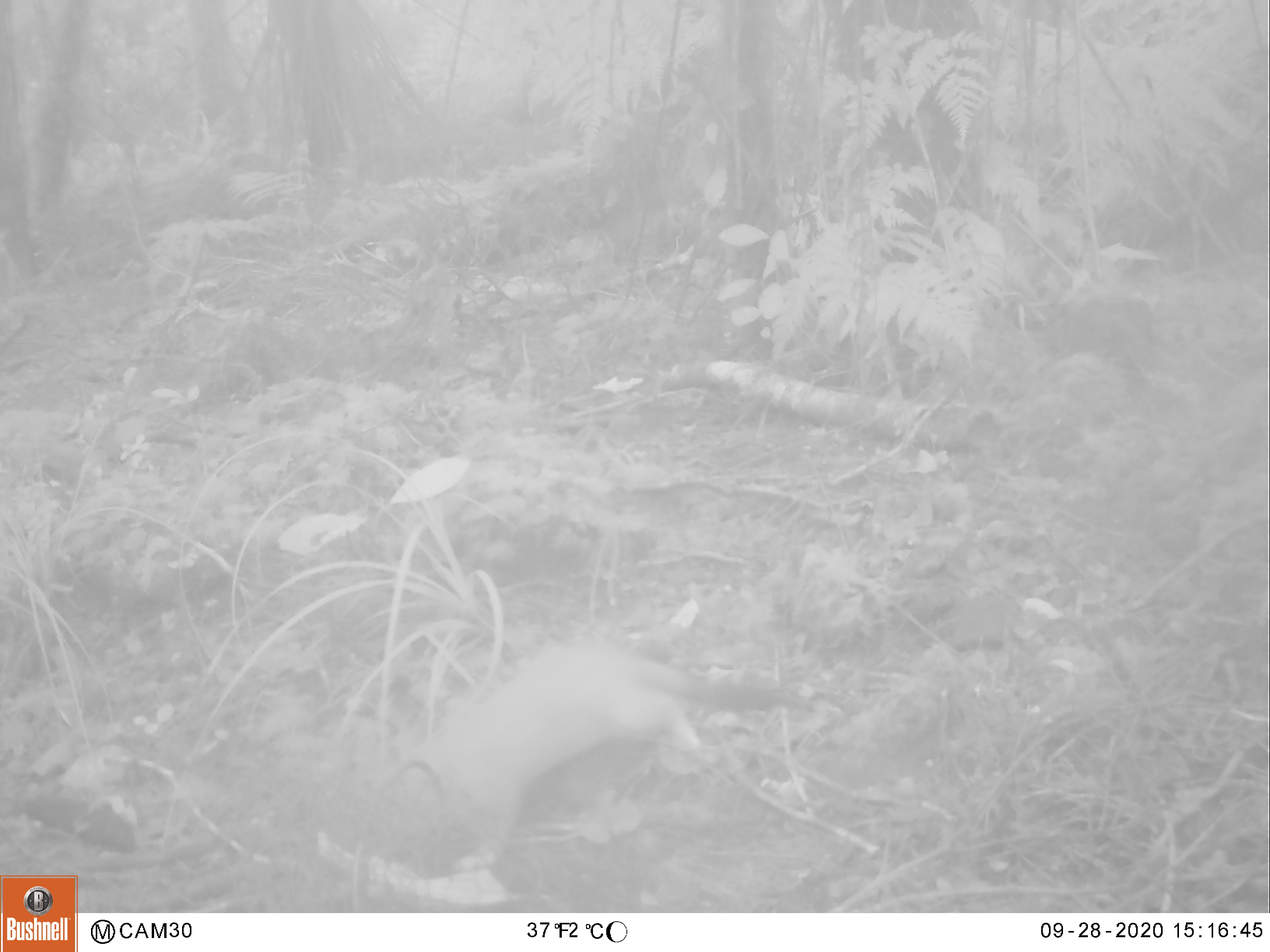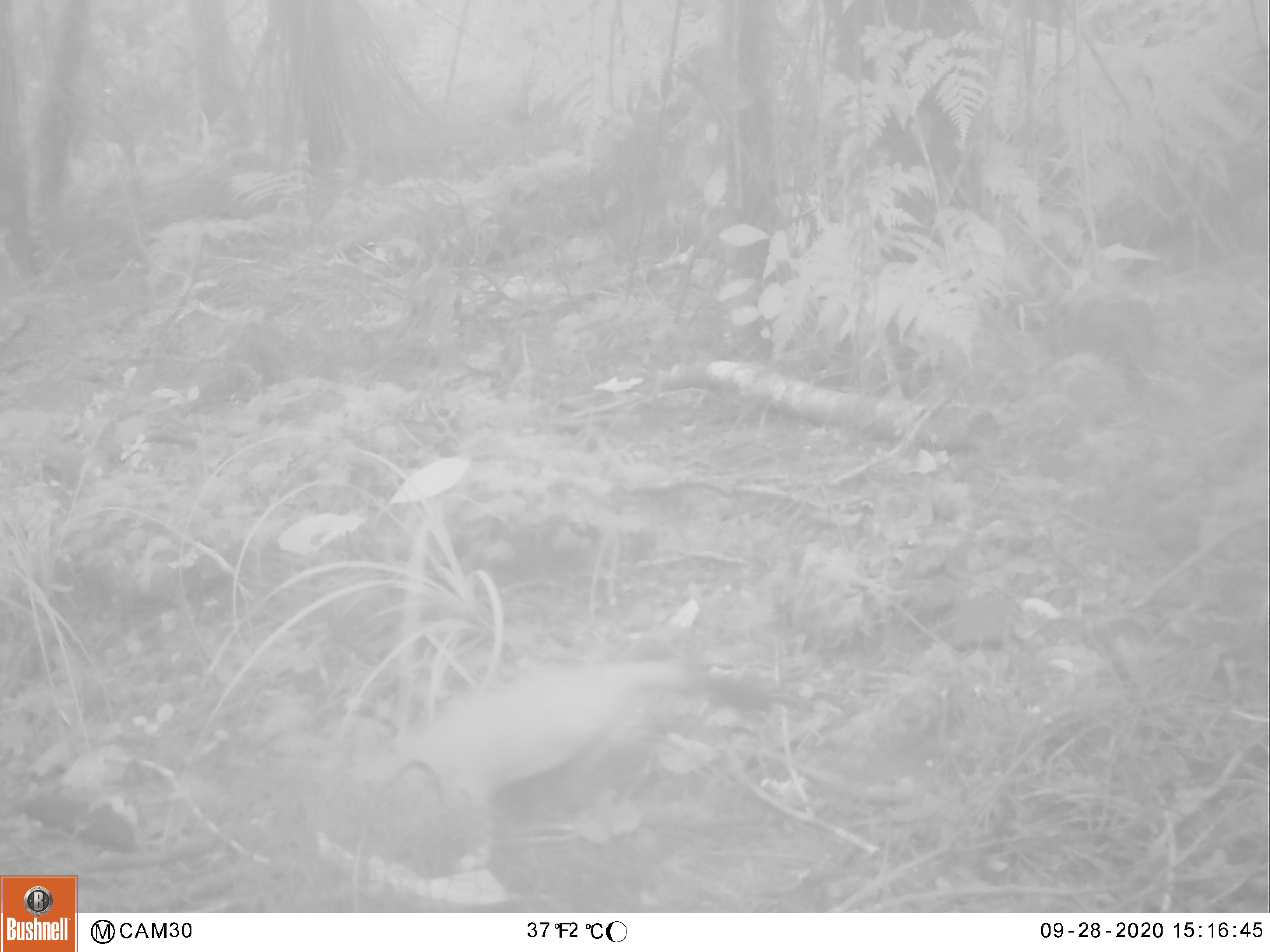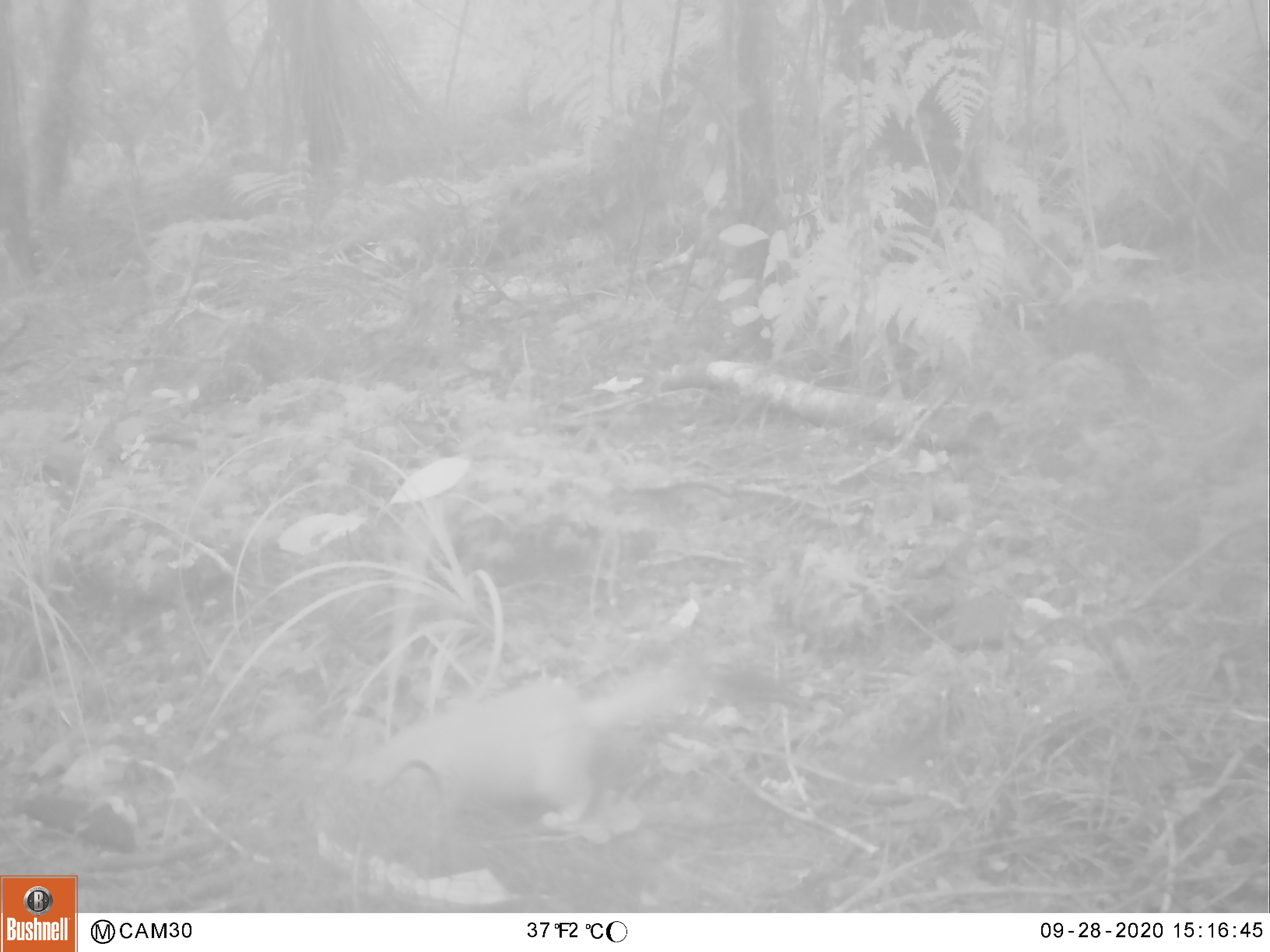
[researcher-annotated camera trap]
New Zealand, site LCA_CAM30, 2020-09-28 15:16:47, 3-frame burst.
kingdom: Animalia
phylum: Chordata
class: Mammalia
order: Carnivora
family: Mustelidae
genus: Mustela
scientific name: Mustela erminea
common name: stoat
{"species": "stoat (Mustela erminea)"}